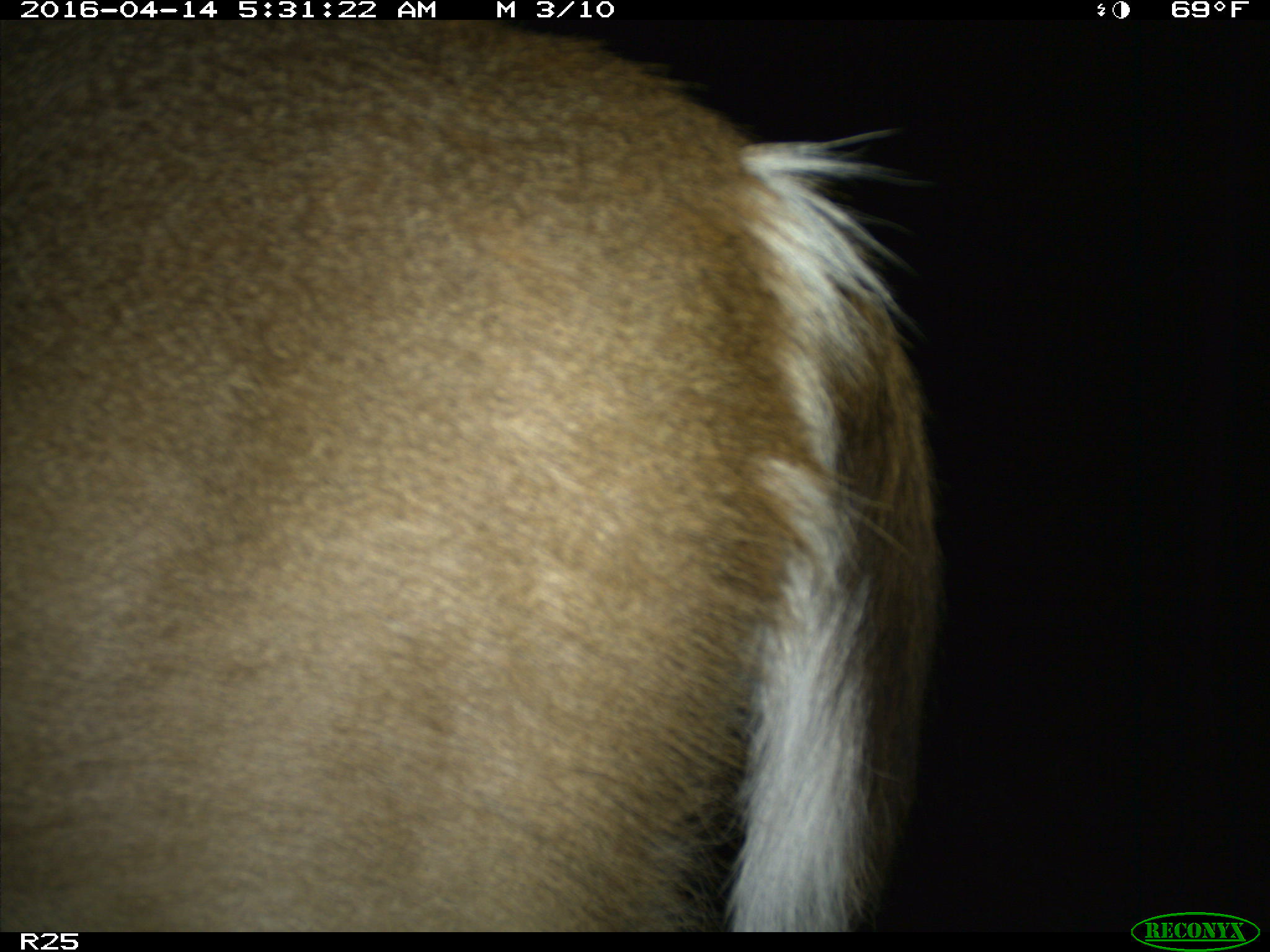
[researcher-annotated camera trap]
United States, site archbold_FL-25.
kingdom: Animalia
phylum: Chordata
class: Mammalia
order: Artiodactyla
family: Cervidae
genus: Odocoileus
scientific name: Odocoileus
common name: deer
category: unidentified deer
Unidentified deer (deer) (Odocoileus).